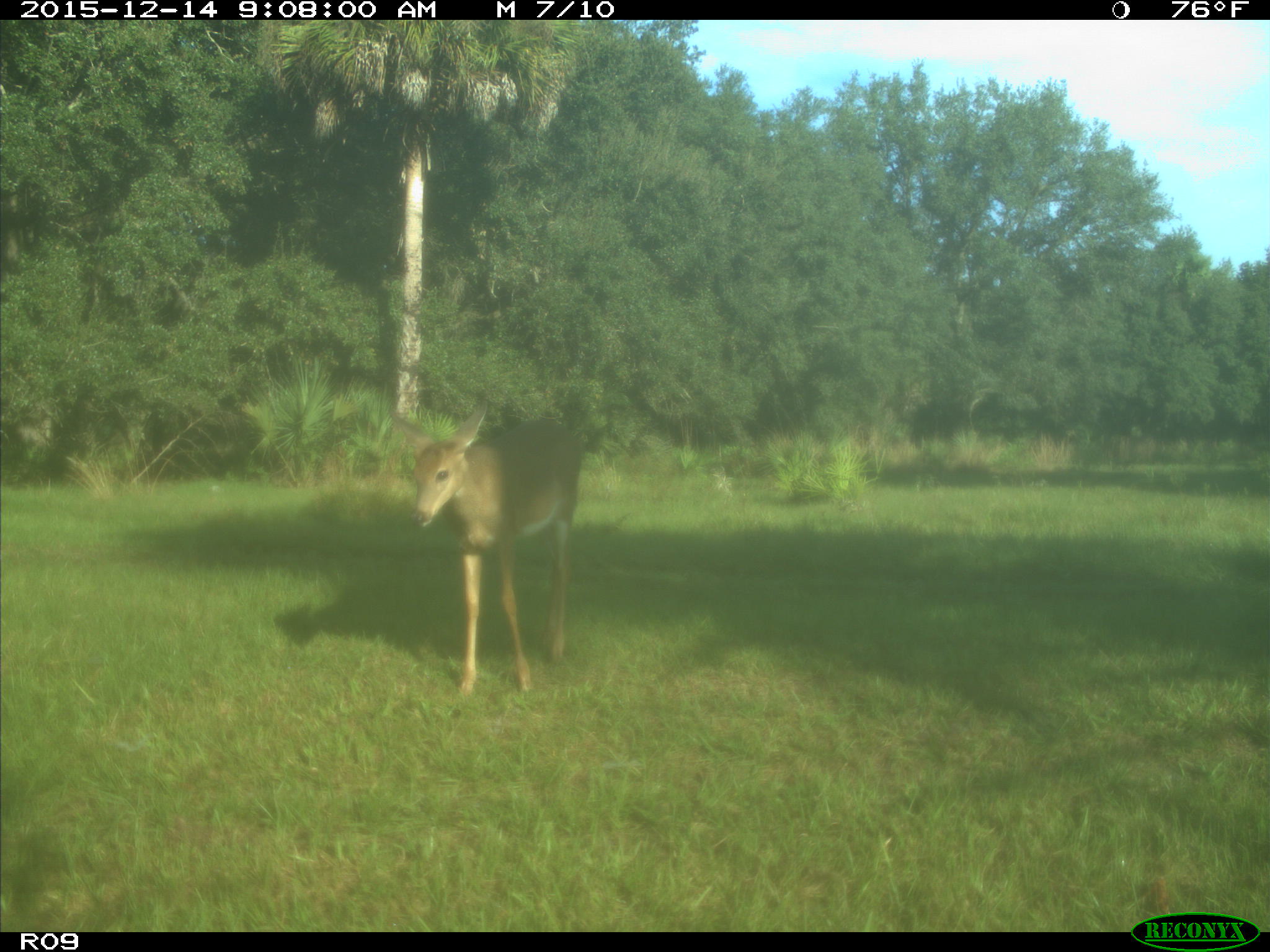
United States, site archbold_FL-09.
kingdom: Animalia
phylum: Chordata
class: Mammalia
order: Artiodactyla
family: Cervidae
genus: Odocoileus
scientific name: Odocoileus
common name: deer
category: unidentified deer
Unidentified deer (deer) (Odocoileus).